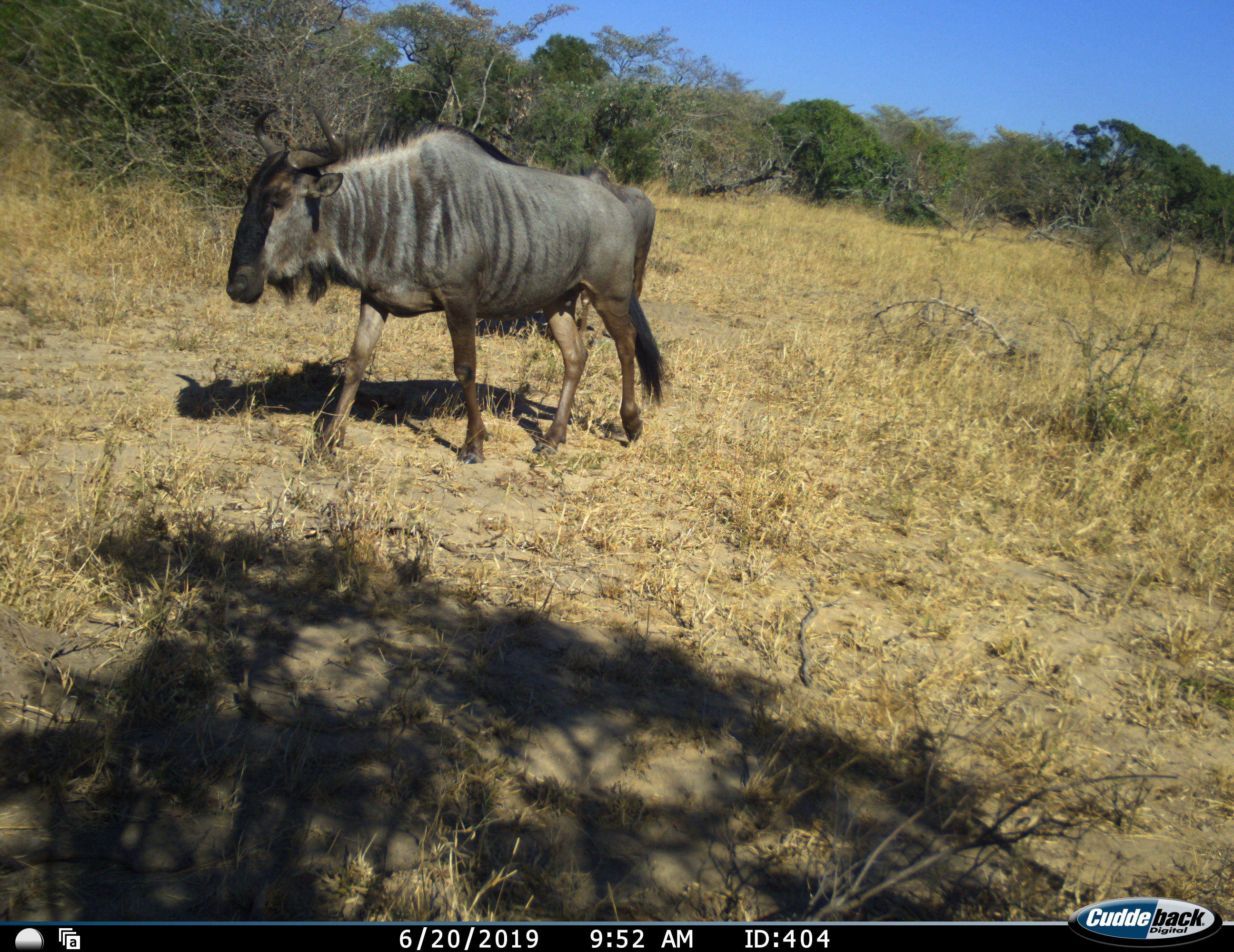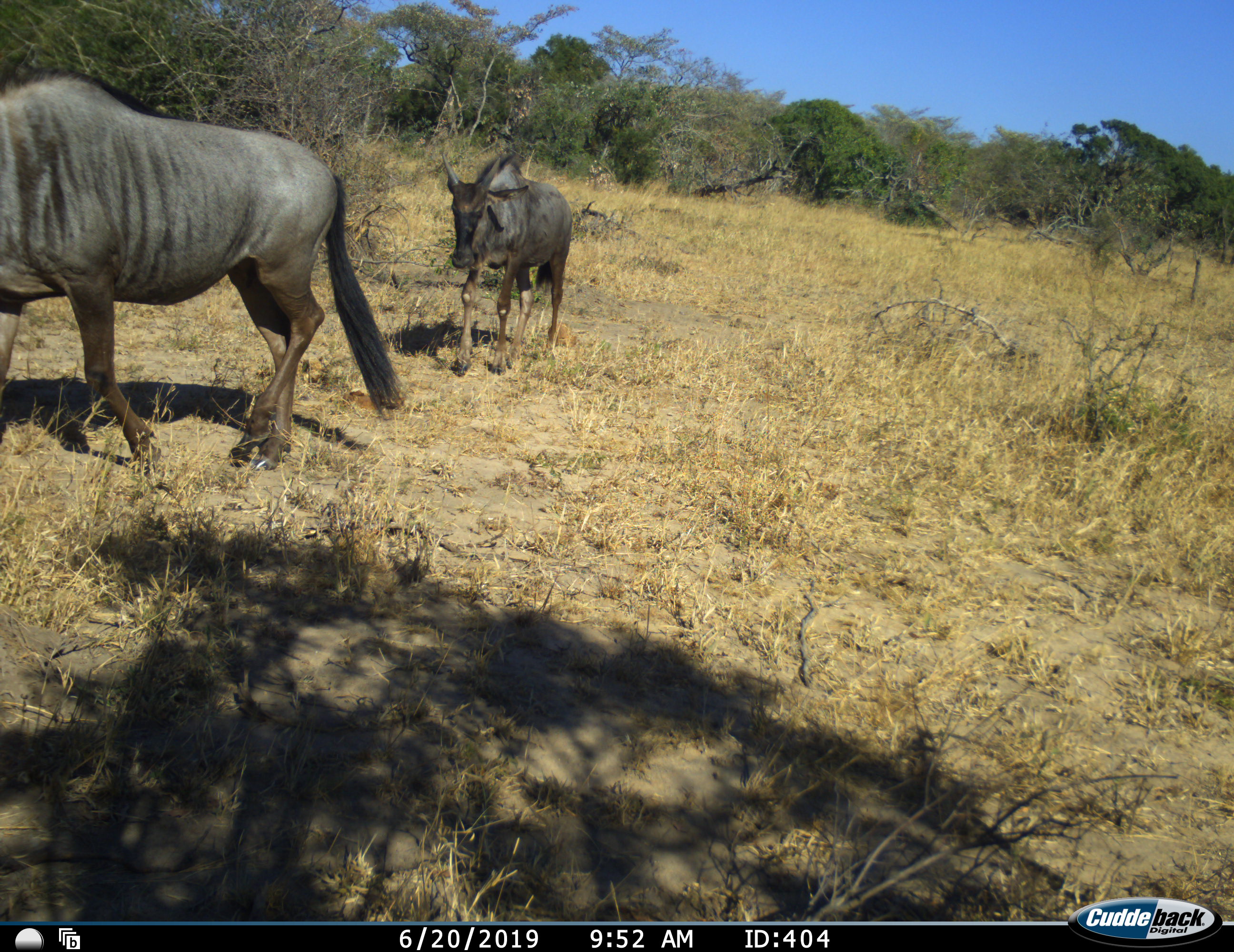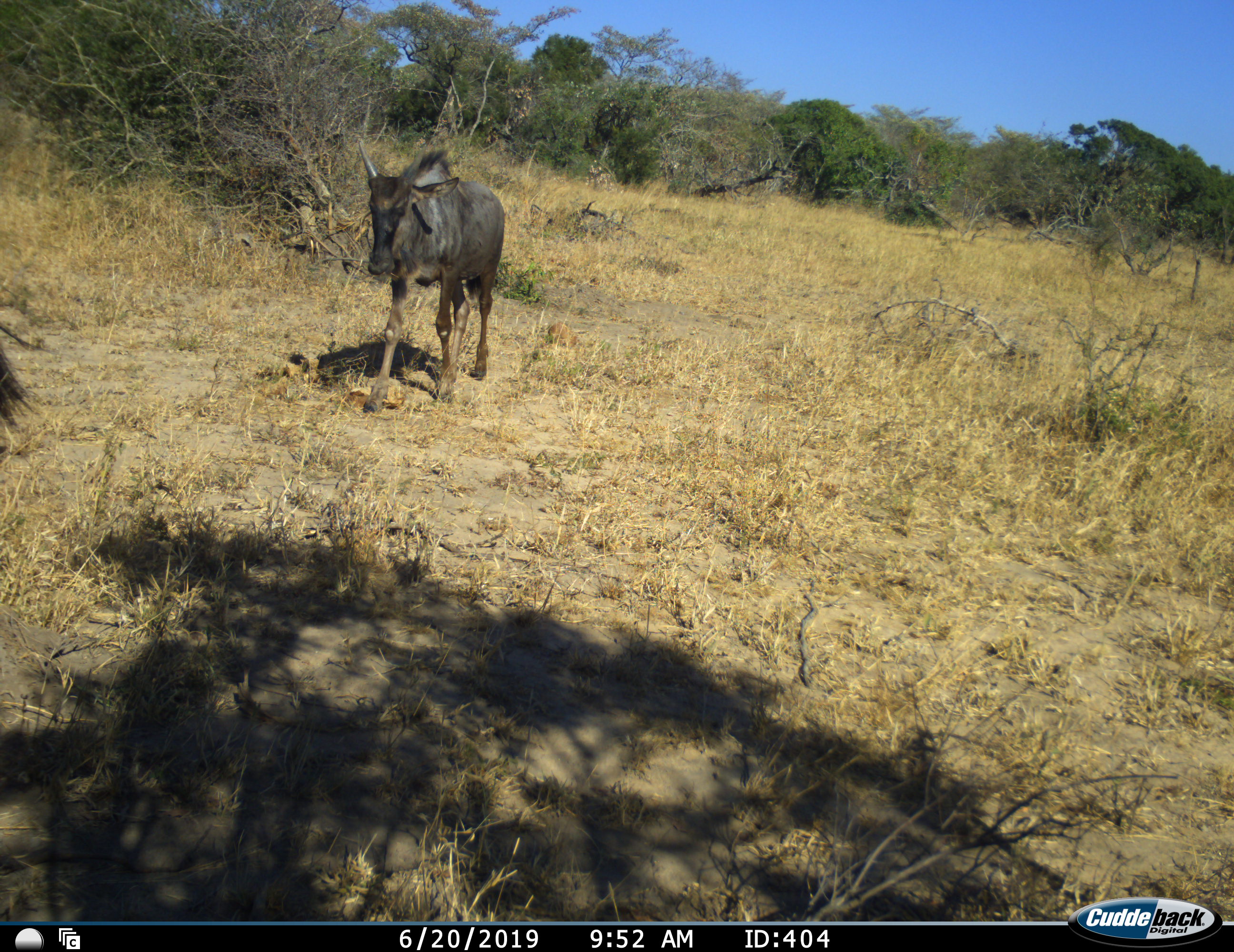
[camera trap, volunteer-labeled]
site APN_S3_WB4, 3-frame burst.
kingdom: Animalia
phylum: Chordata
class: Mammalia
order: Artiodactyla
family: Bovidae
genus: Connochaetes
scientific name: Connochaetes taurinus taurinus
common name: blue wildebeest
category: wildebeestblue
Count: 2.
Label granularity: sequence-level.